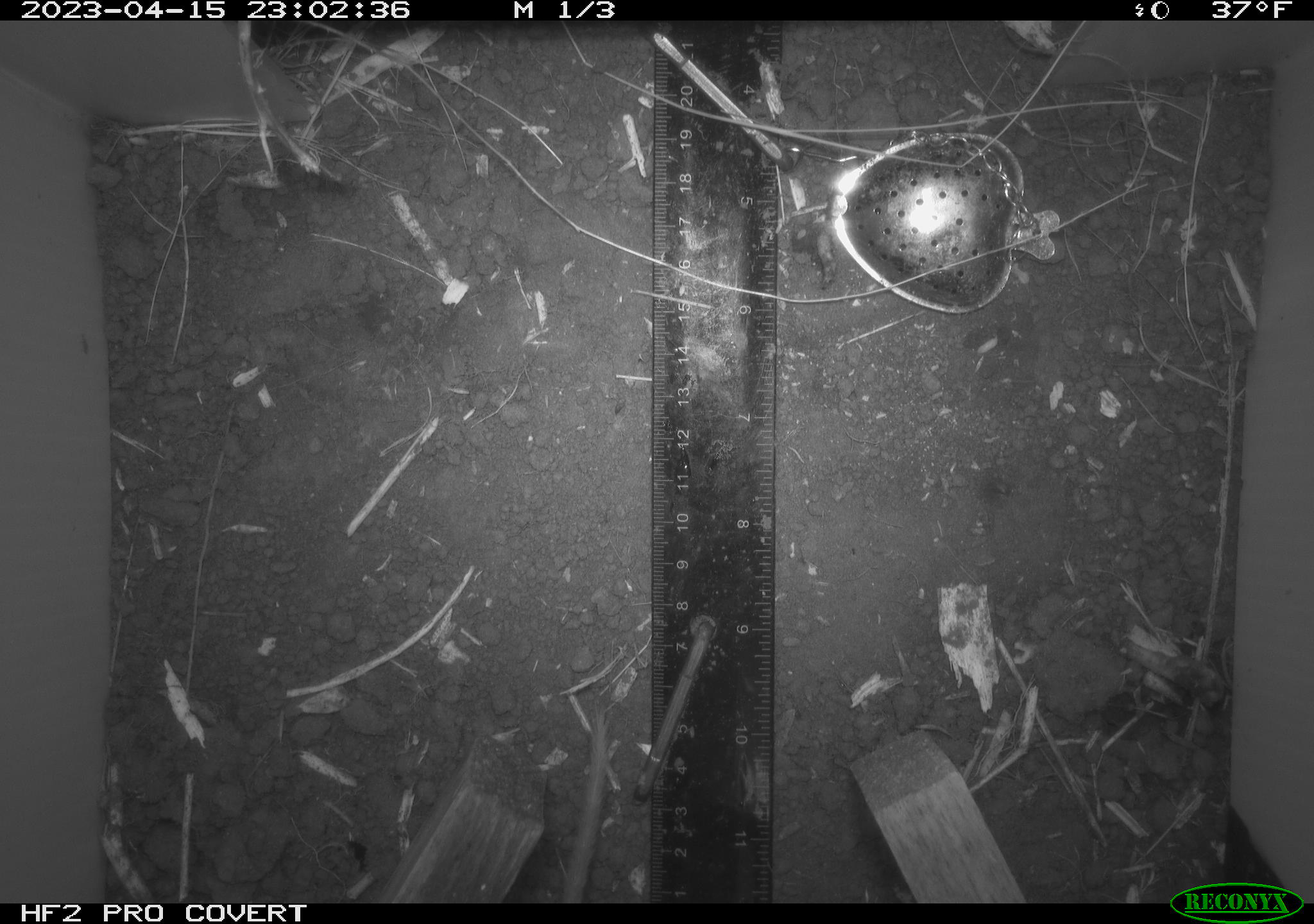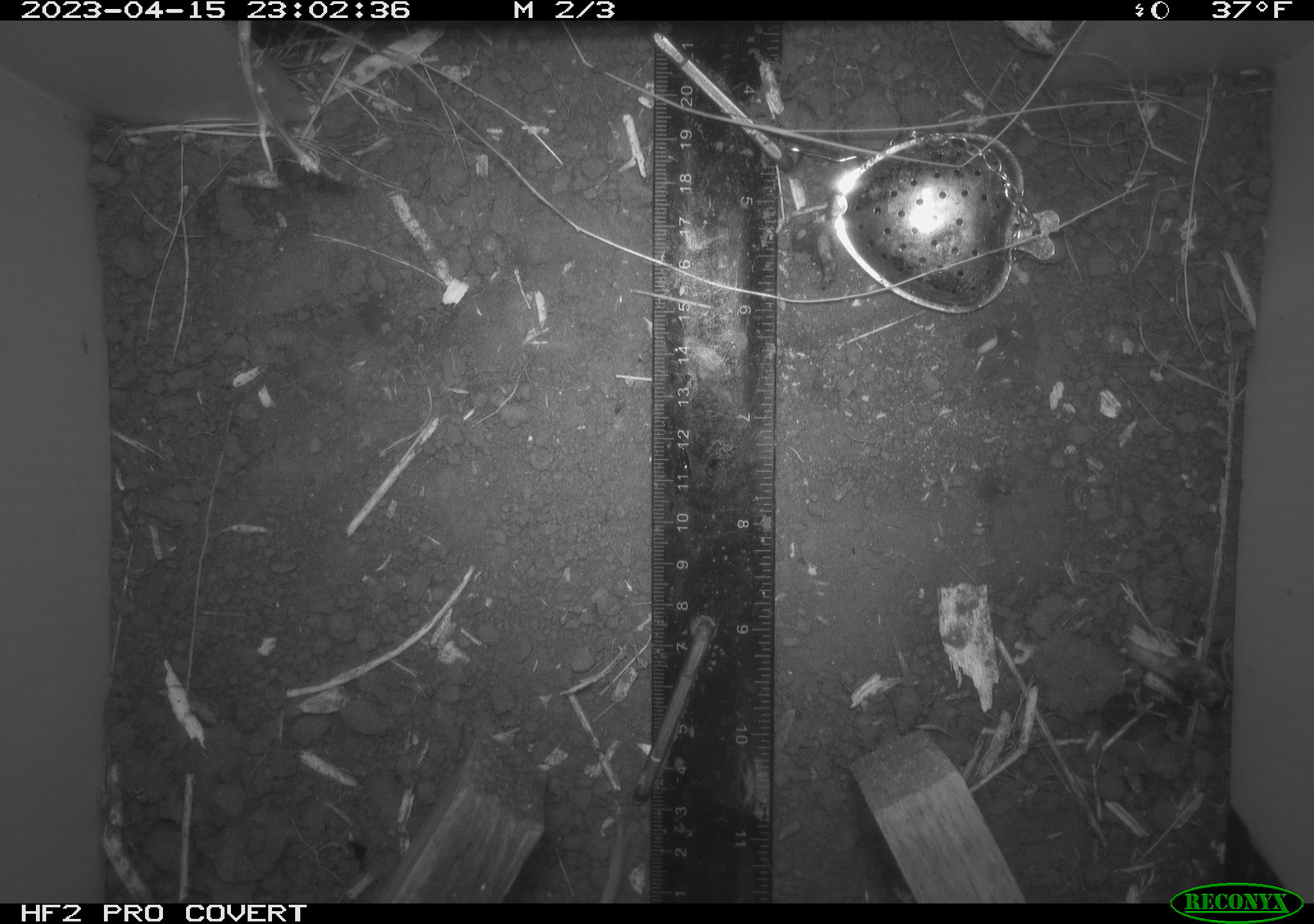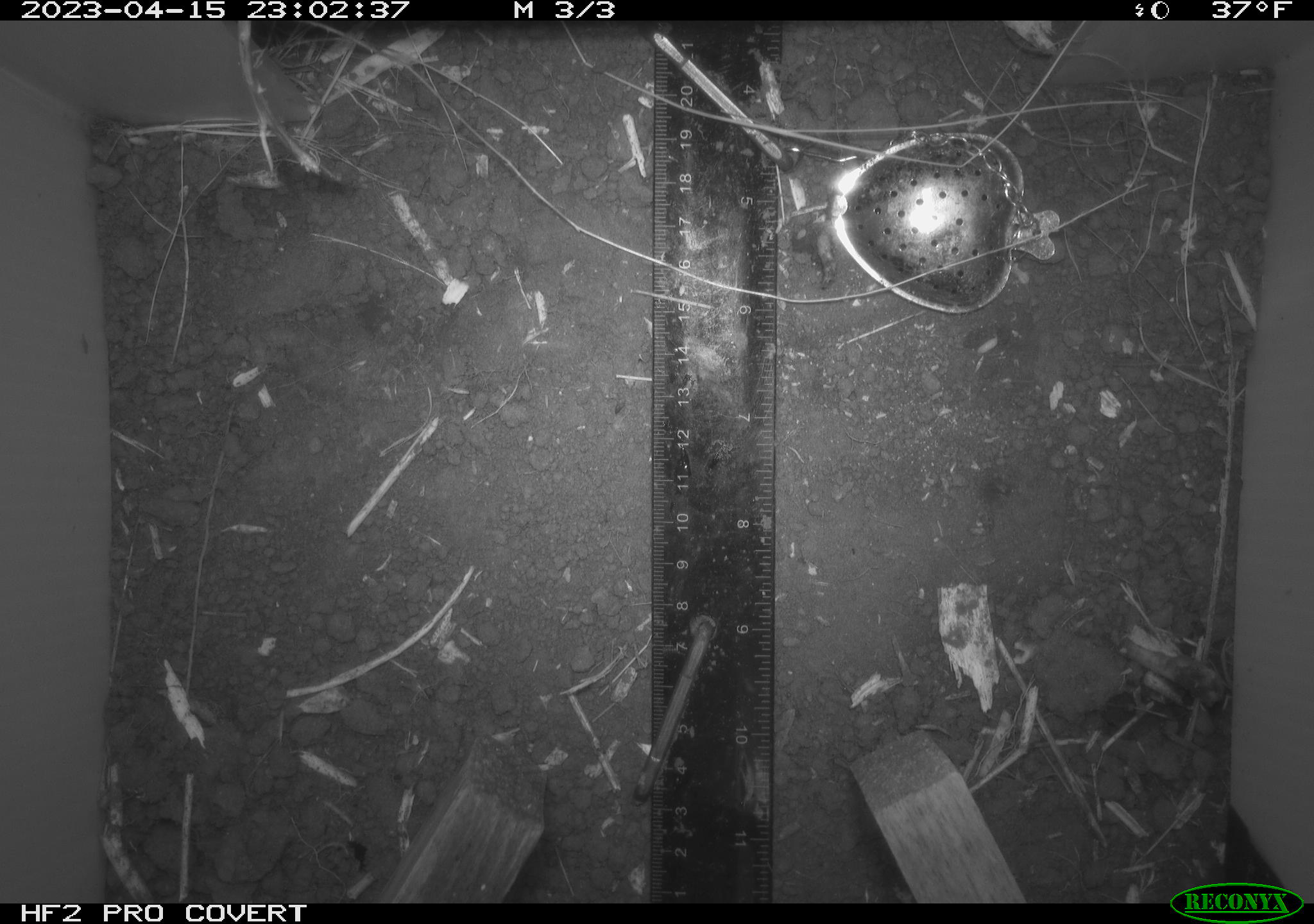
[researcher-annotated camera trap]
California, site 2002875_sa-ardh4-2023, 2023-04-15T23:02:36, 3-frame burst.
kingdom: Animalia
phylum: Chordata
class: Mammalia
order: Rodentia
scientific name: Rodentia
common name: mouse species